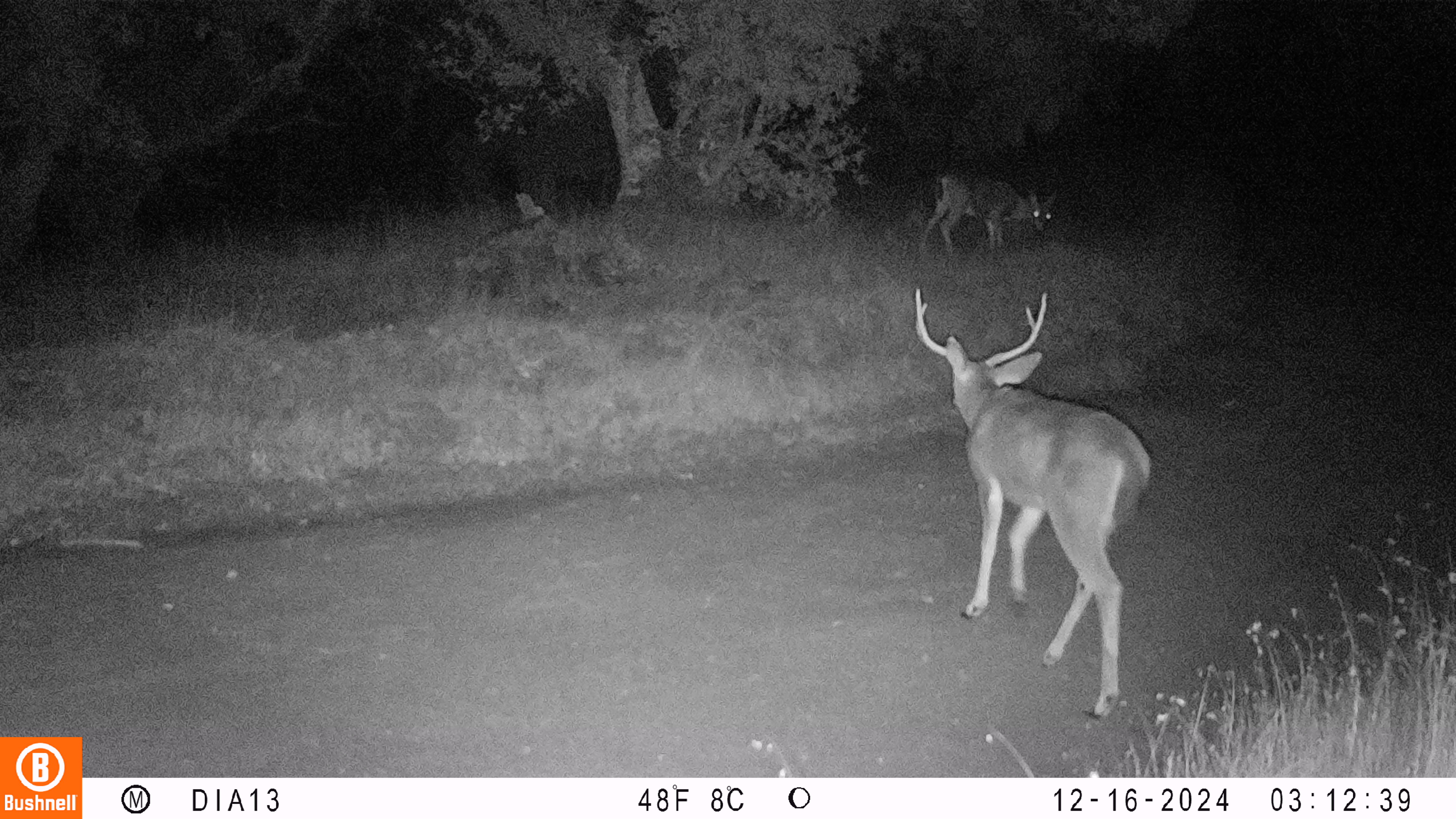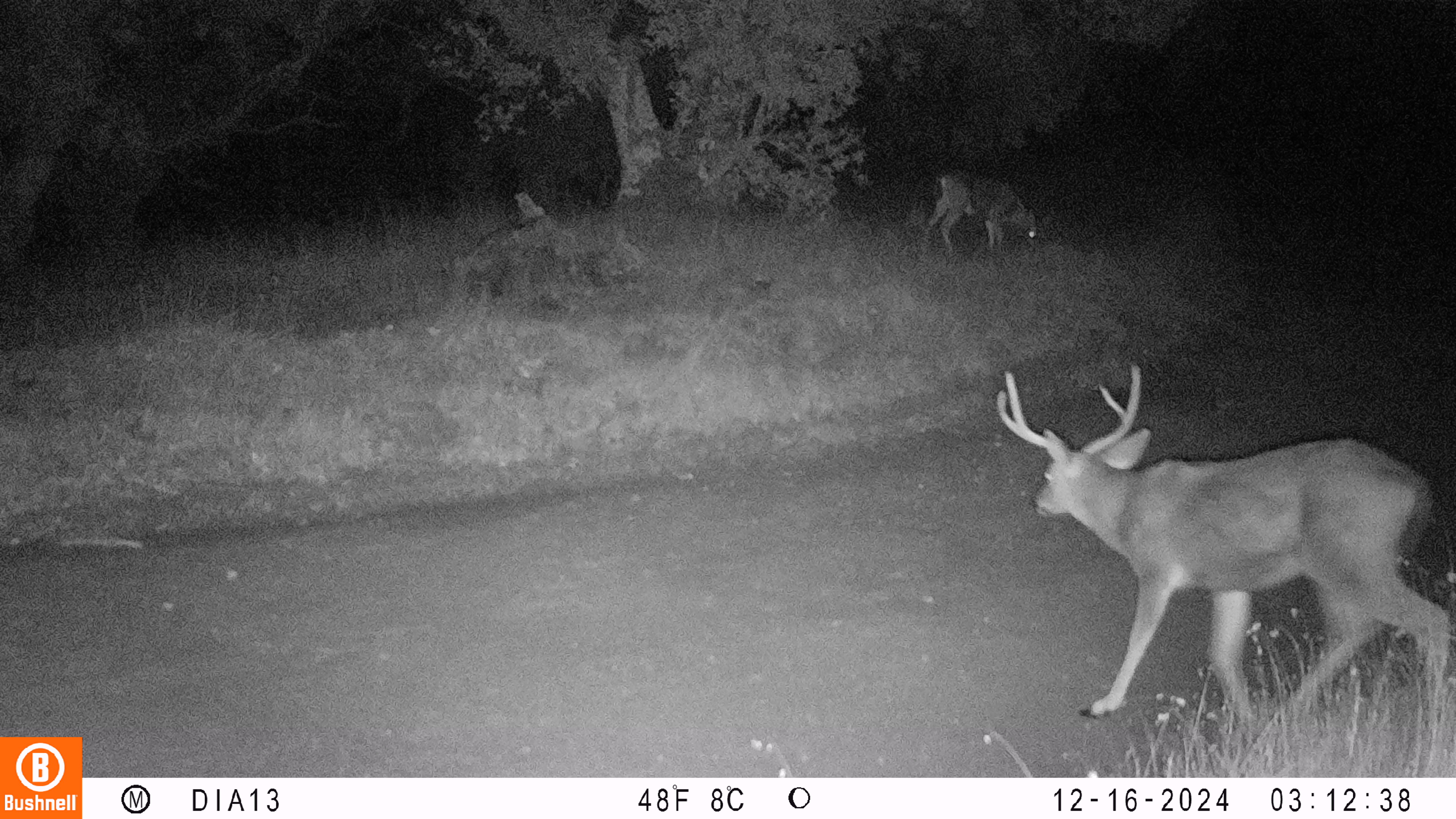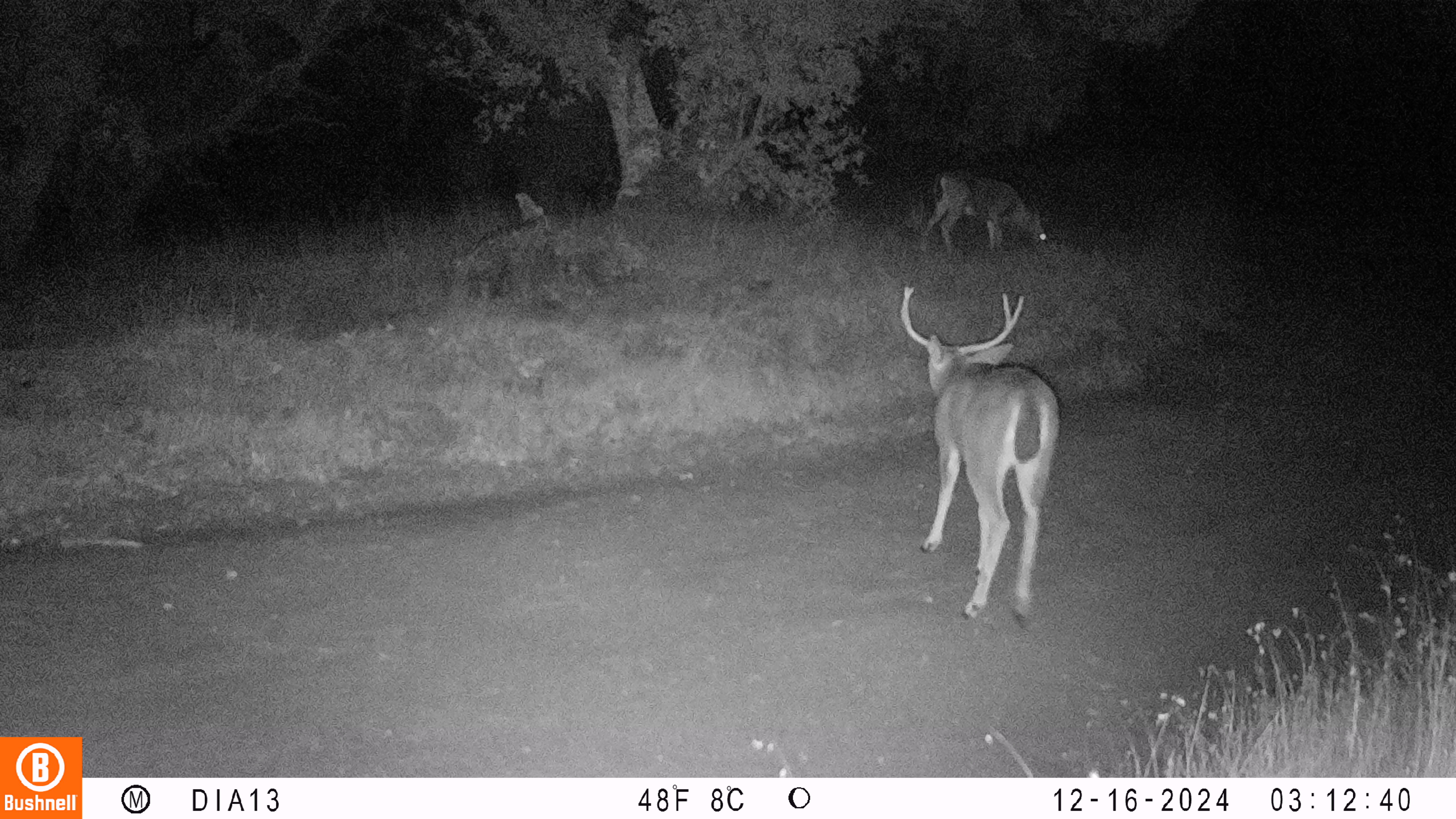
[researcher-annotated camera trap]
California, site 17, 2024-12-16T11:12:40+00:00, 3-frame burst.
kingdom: Animalia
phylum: Chordata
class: Mammalia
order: Artiodactyla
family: Cervidae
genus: Odocoileus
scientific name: Odocoileus hemionus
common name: mule deer